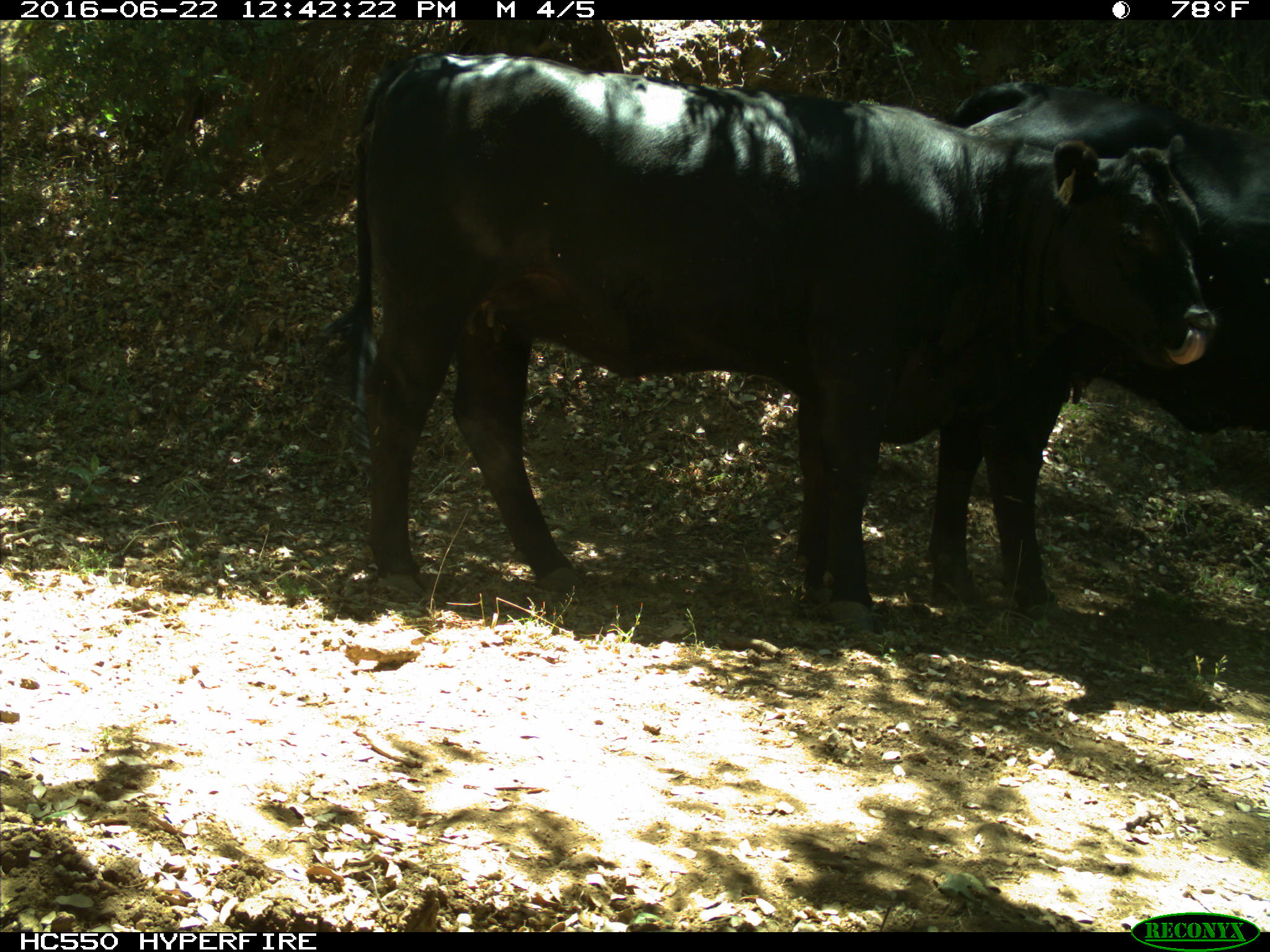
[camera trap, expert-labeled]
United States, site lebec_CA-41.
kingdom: Animalia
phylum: Chordata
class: Mammalia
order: Artiodactyla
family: Bovidae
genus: Bos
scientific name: Bos taurus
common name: domestic cow